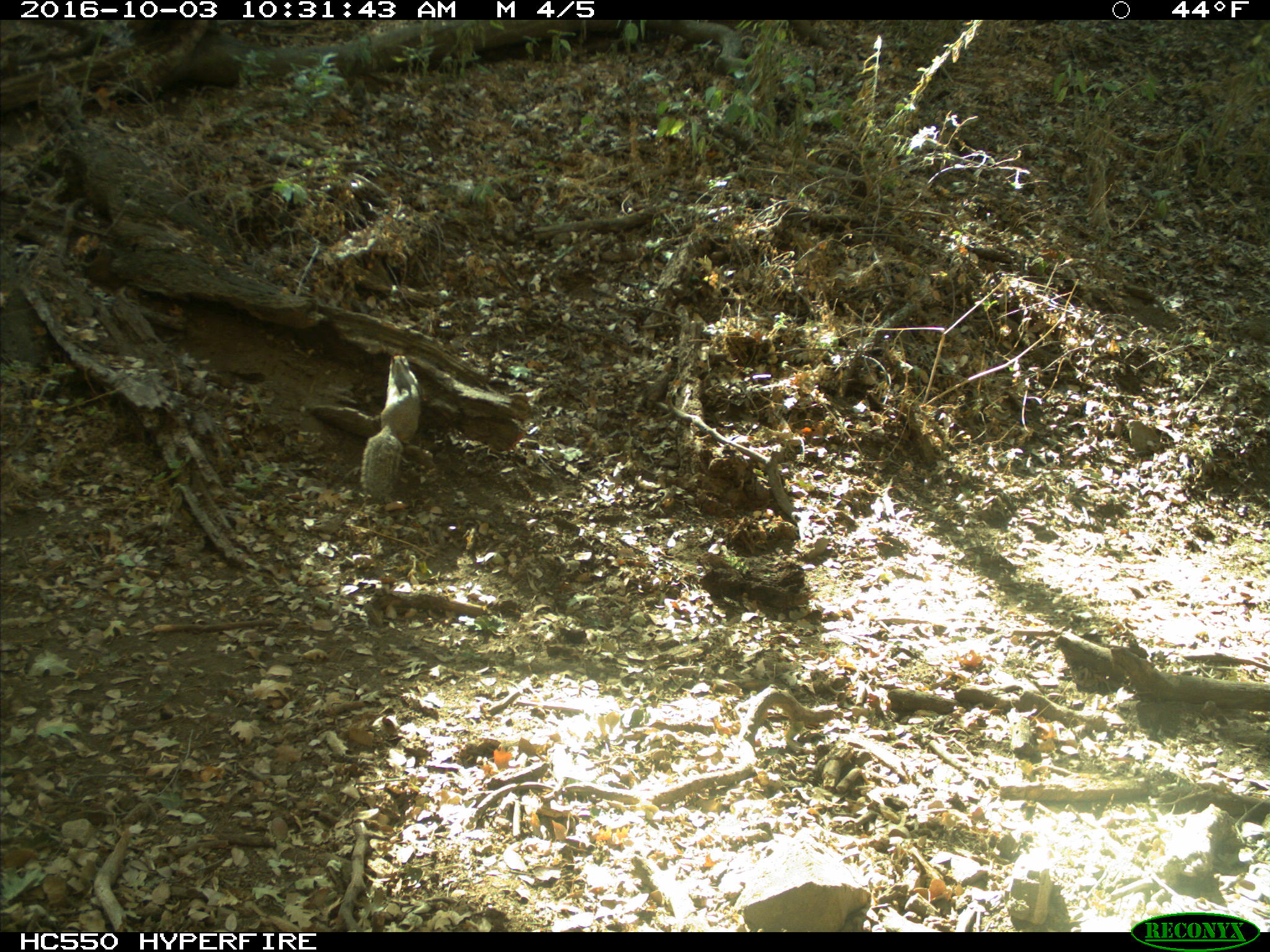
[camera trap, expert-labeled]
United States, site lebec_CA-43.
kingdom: Animalia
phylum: Chordata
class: Mammalia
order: Rodentia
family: Sciuridae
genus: Otospermophilus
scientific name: Otospermophilus beecheyi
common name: california ground squirrel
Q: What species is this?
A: Otospermophilus beecheyi (california ground squirrel).